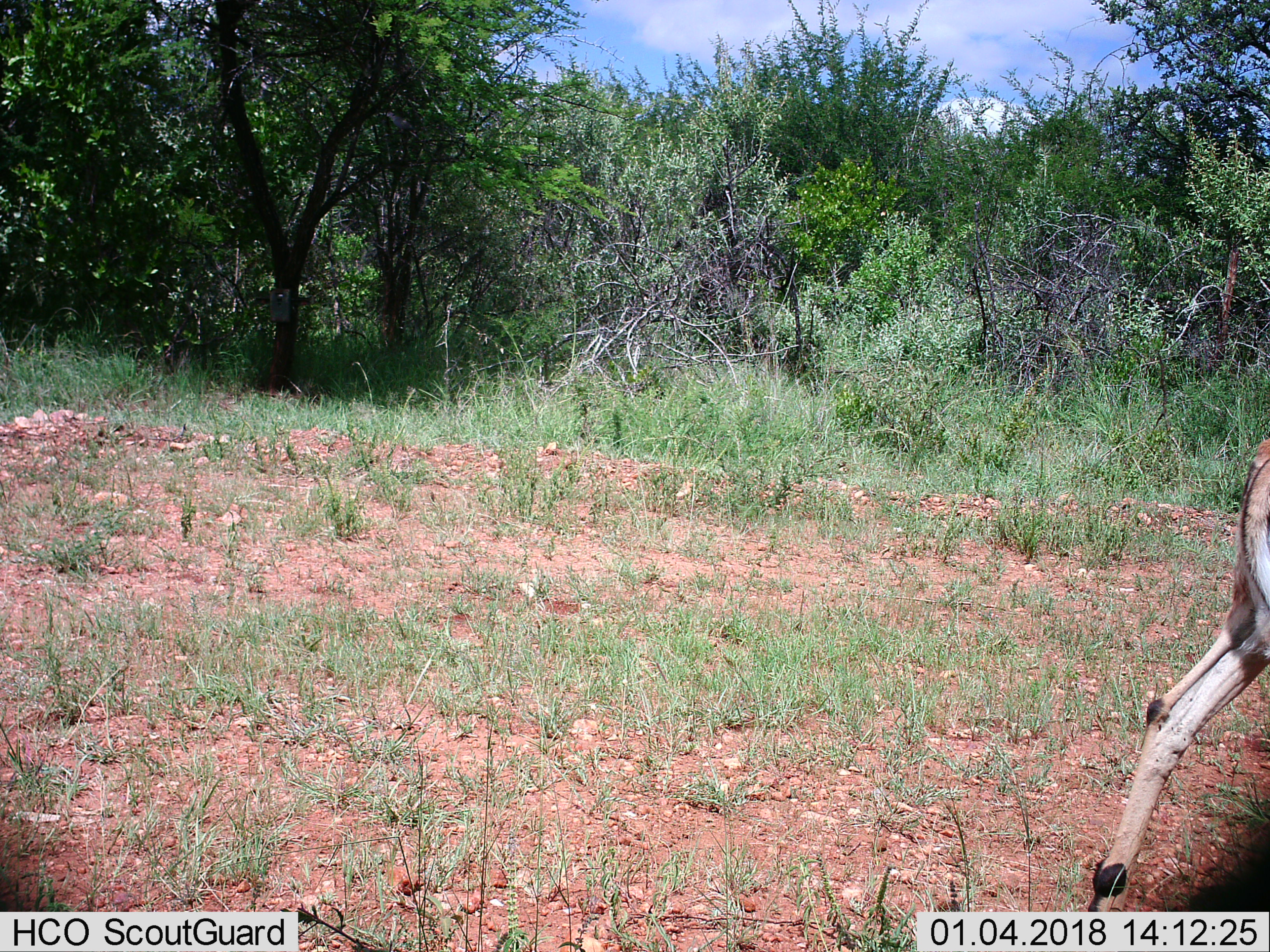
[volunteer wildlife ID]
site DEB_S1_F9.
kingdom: Animalia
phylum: Chordata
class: Mammalia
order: Artiodactyla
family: Bovidae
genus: Aepyceros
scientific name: Aepyceros melampus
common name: impala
Impala (Aepyceros melampus), count 1. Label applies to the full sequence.